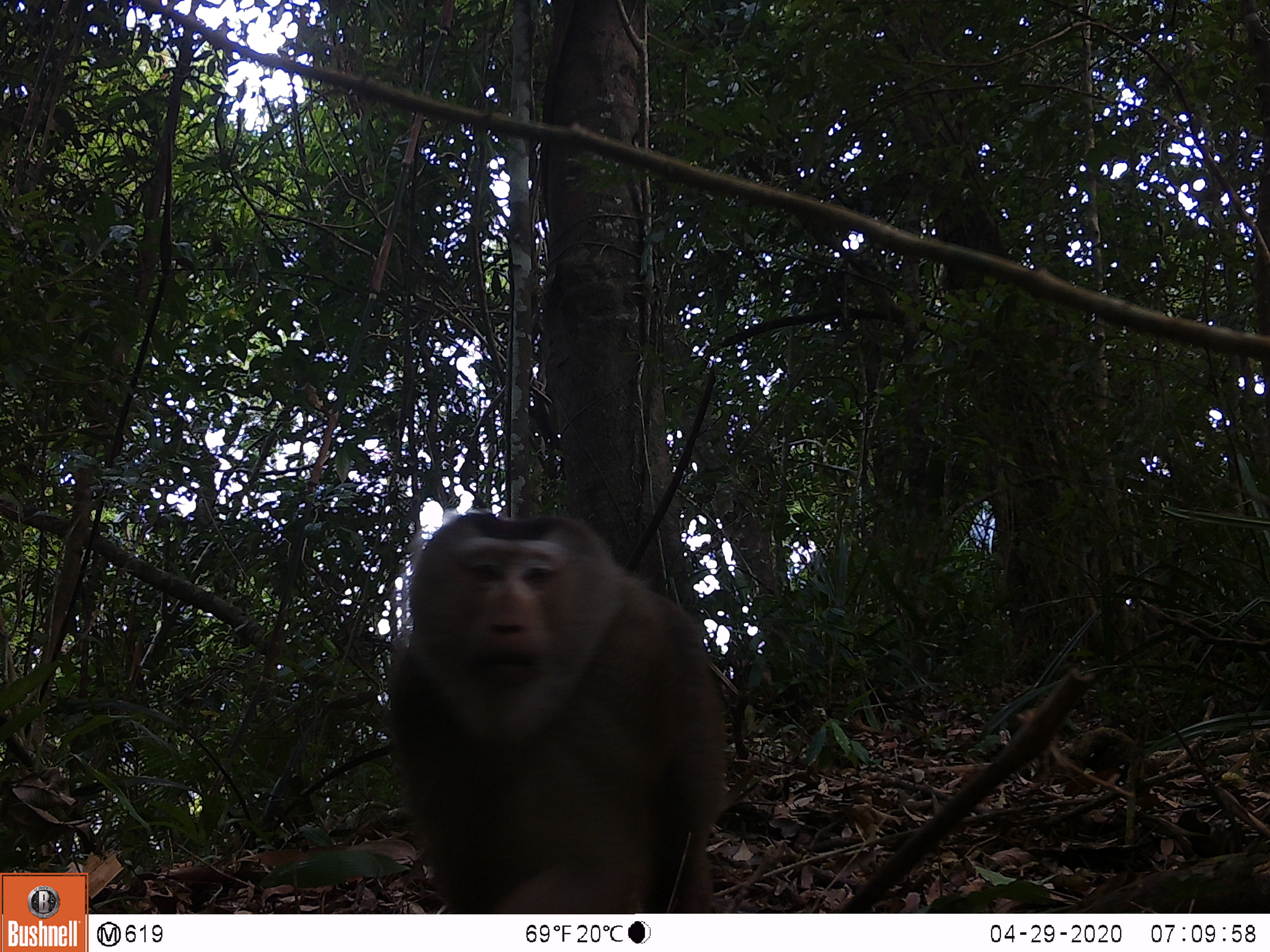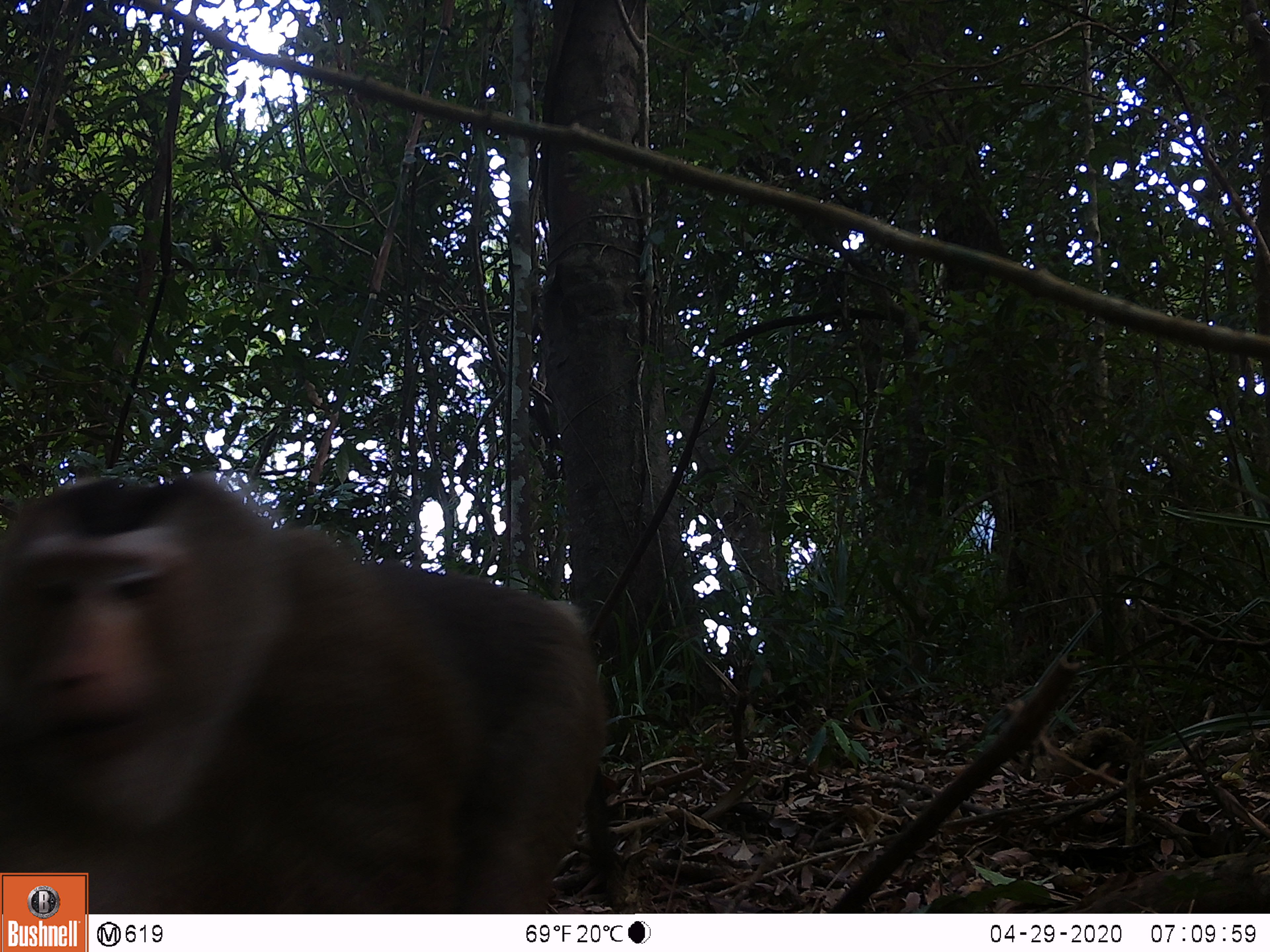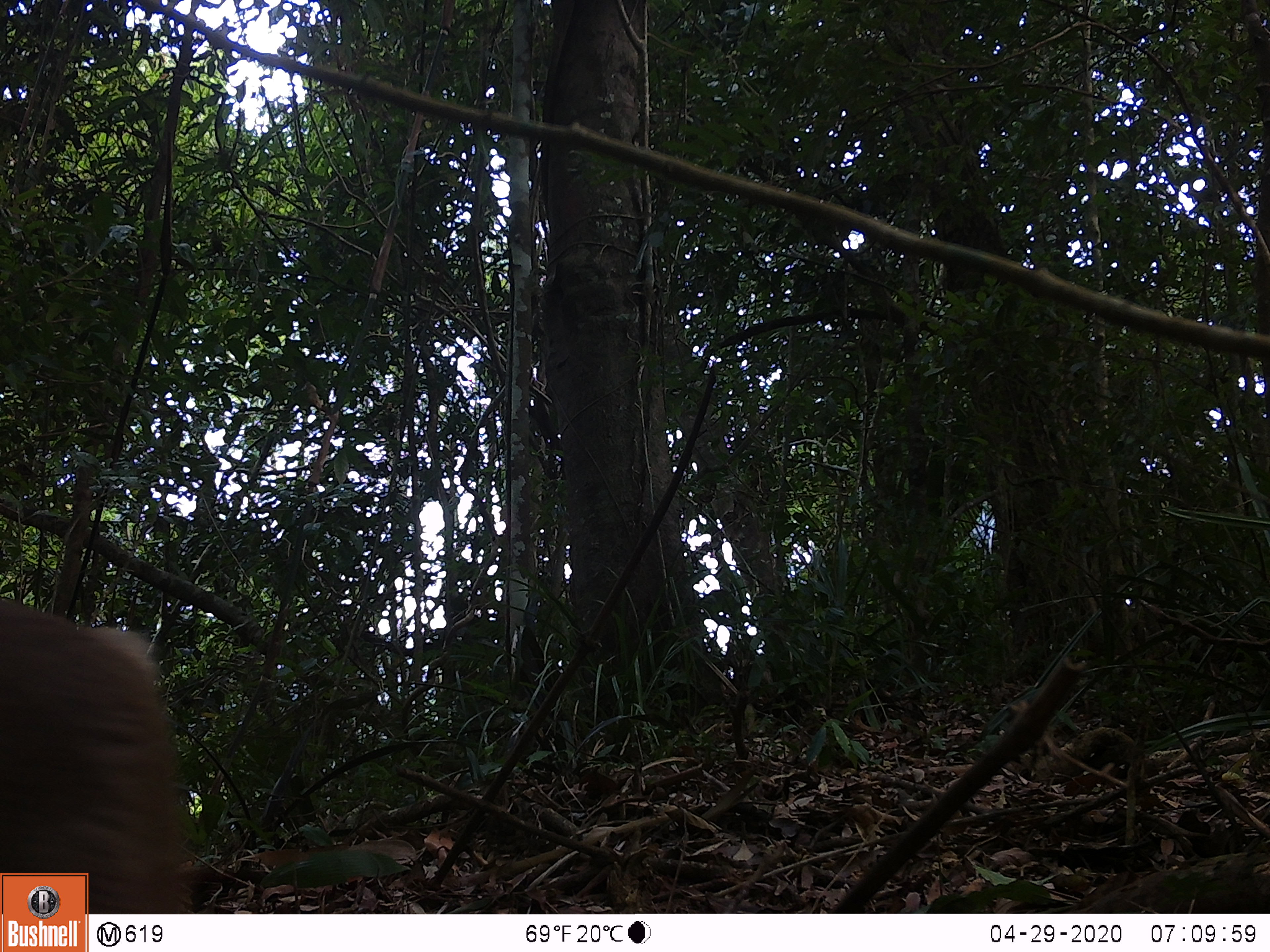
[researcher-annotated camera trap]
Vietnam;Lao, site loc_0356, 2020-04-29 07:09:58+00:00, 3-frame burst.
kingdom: Animalia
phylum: Chordata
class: Mammalia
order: Primates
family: Cercopithecidae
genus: Macaca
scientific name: Macaca nemestrina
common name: pig-tailed macaque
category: pig tailed macaque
Pig tailed macaque (pig-tailed macaque) (Macaca nemestrina). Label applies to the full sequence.